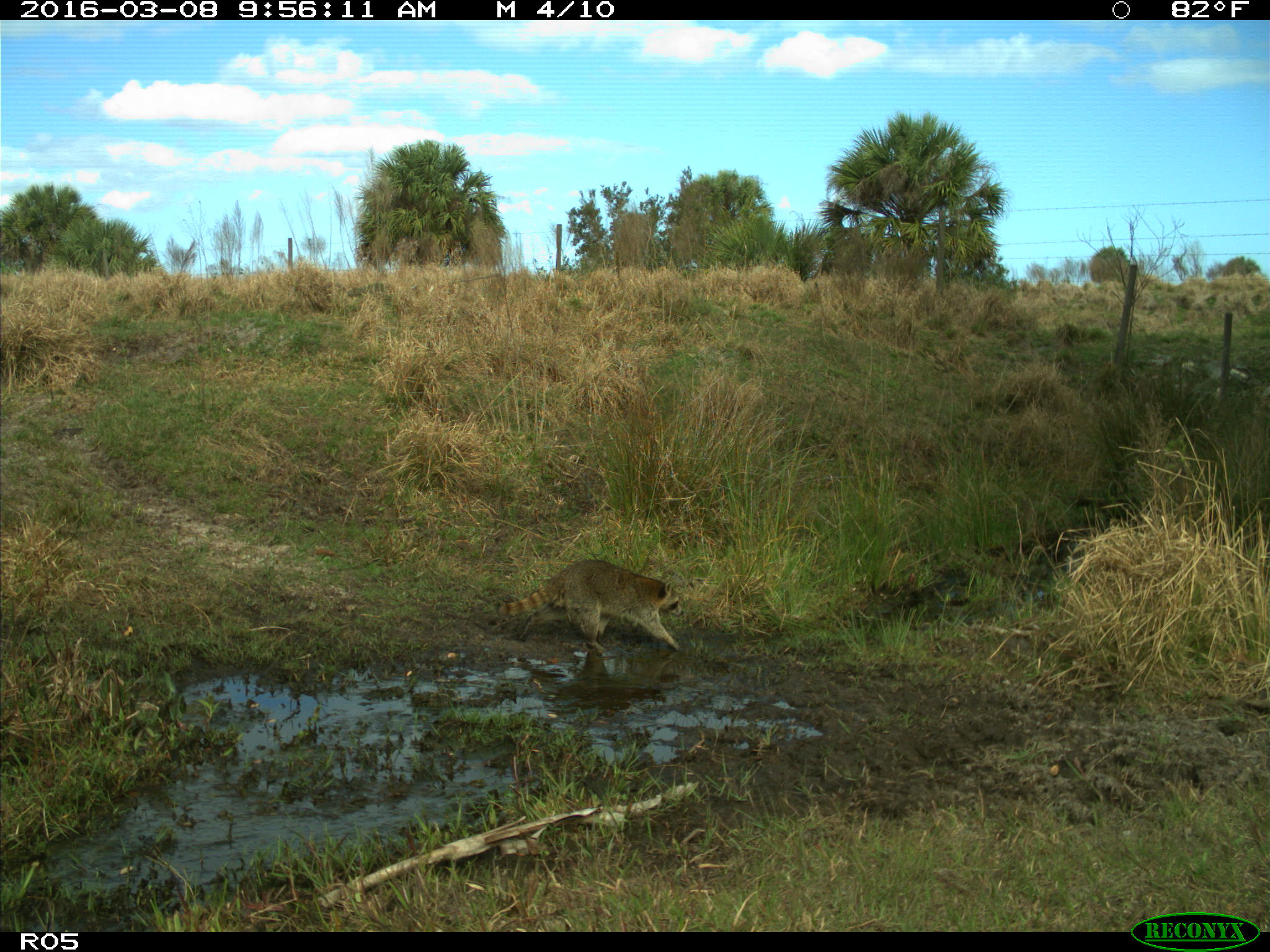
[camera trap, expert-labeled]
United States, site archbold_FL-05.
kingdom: Animalia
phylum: Chordata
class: Mammalia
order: Carnivora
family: Procyonidae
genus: Procyon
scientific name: Procyon lotor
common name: common raccoon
Procyon lotor (common raccoon).